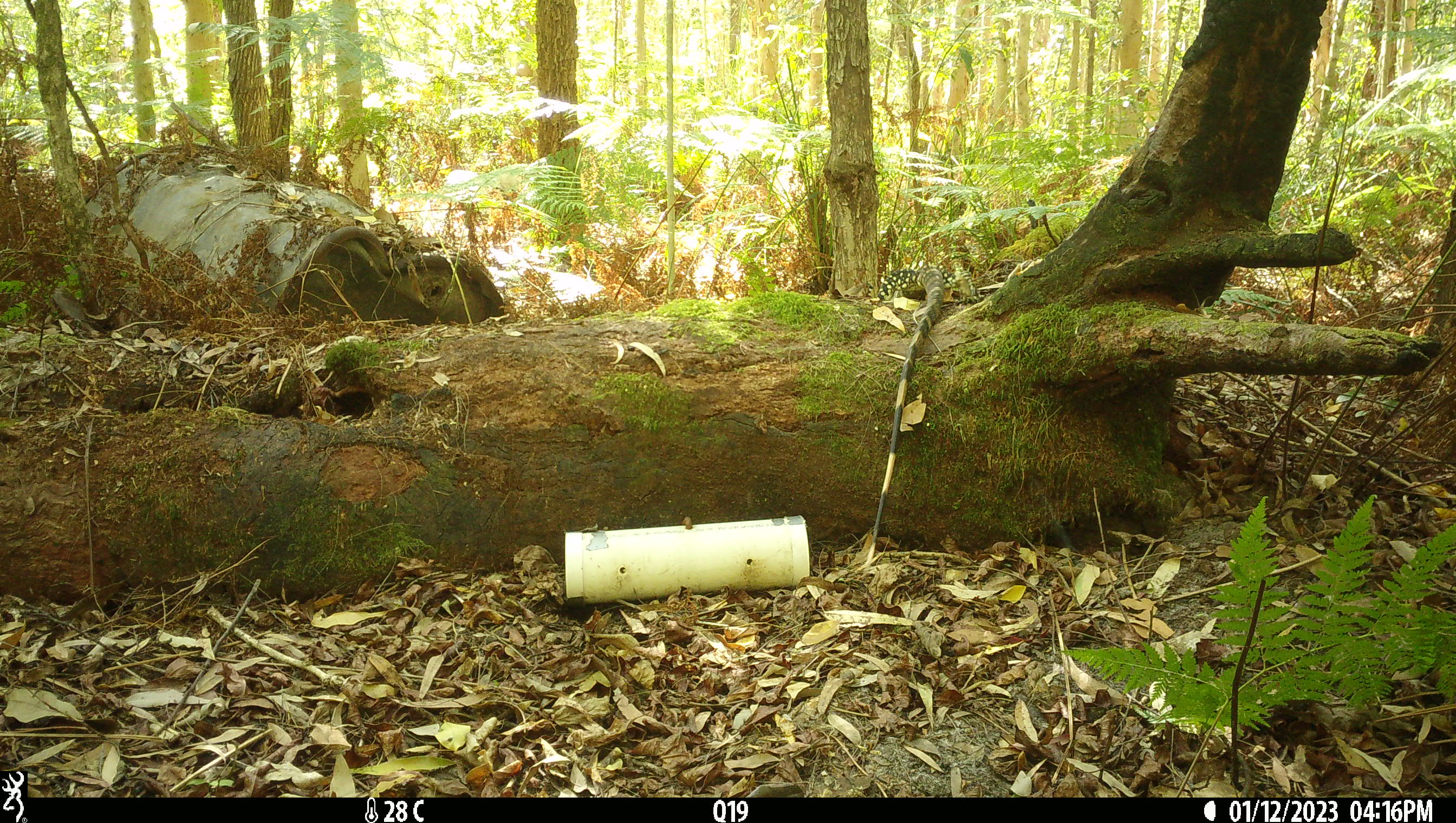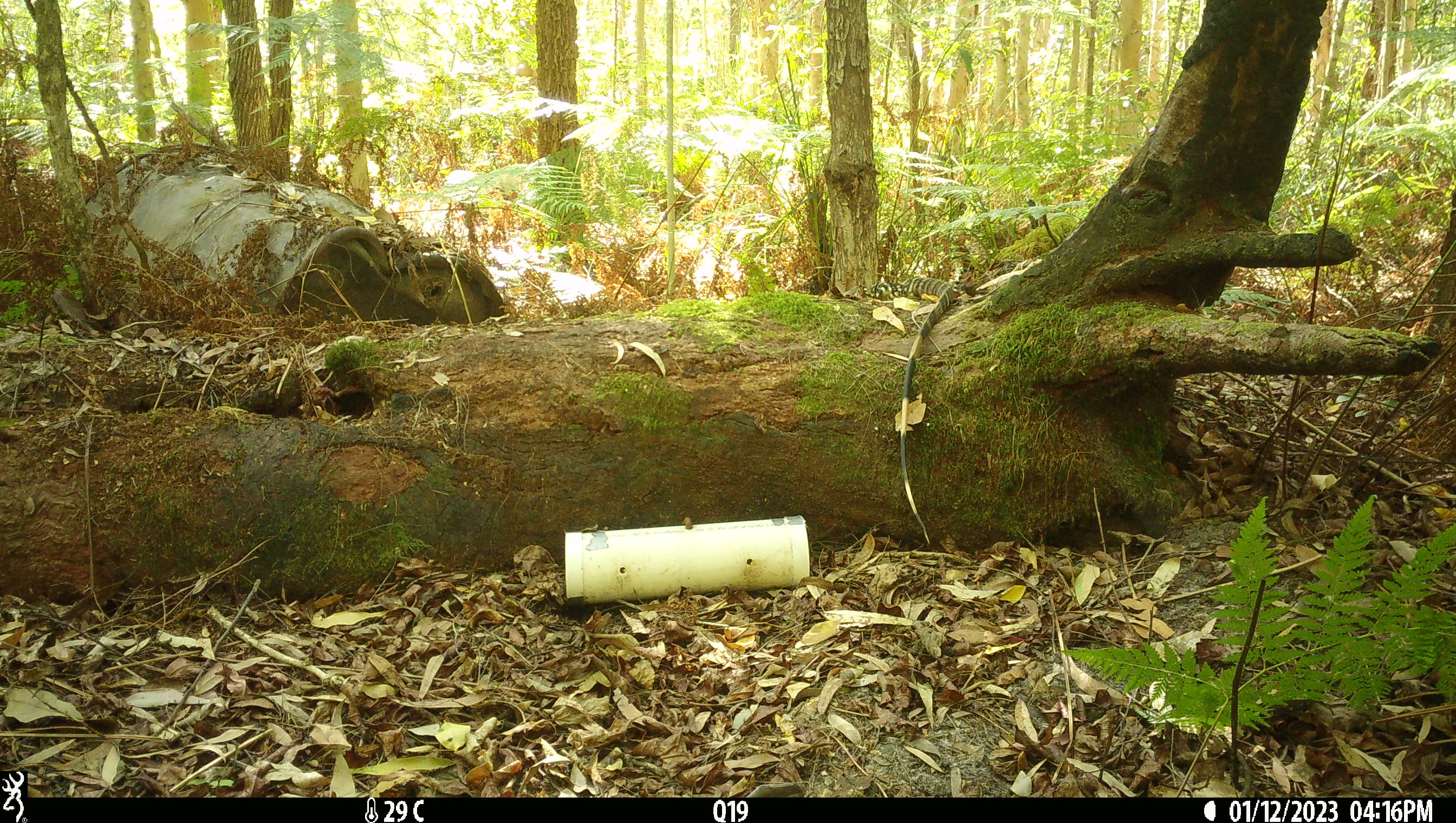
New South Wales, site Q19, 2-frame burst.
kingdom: Animalia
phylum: Chordata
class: Reptilia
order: Squamata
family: Varanidae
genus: Varanus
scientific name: Varanus varius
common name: lace monitor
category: goanna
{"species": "goanna (lace monitor) (Varanus varius)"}